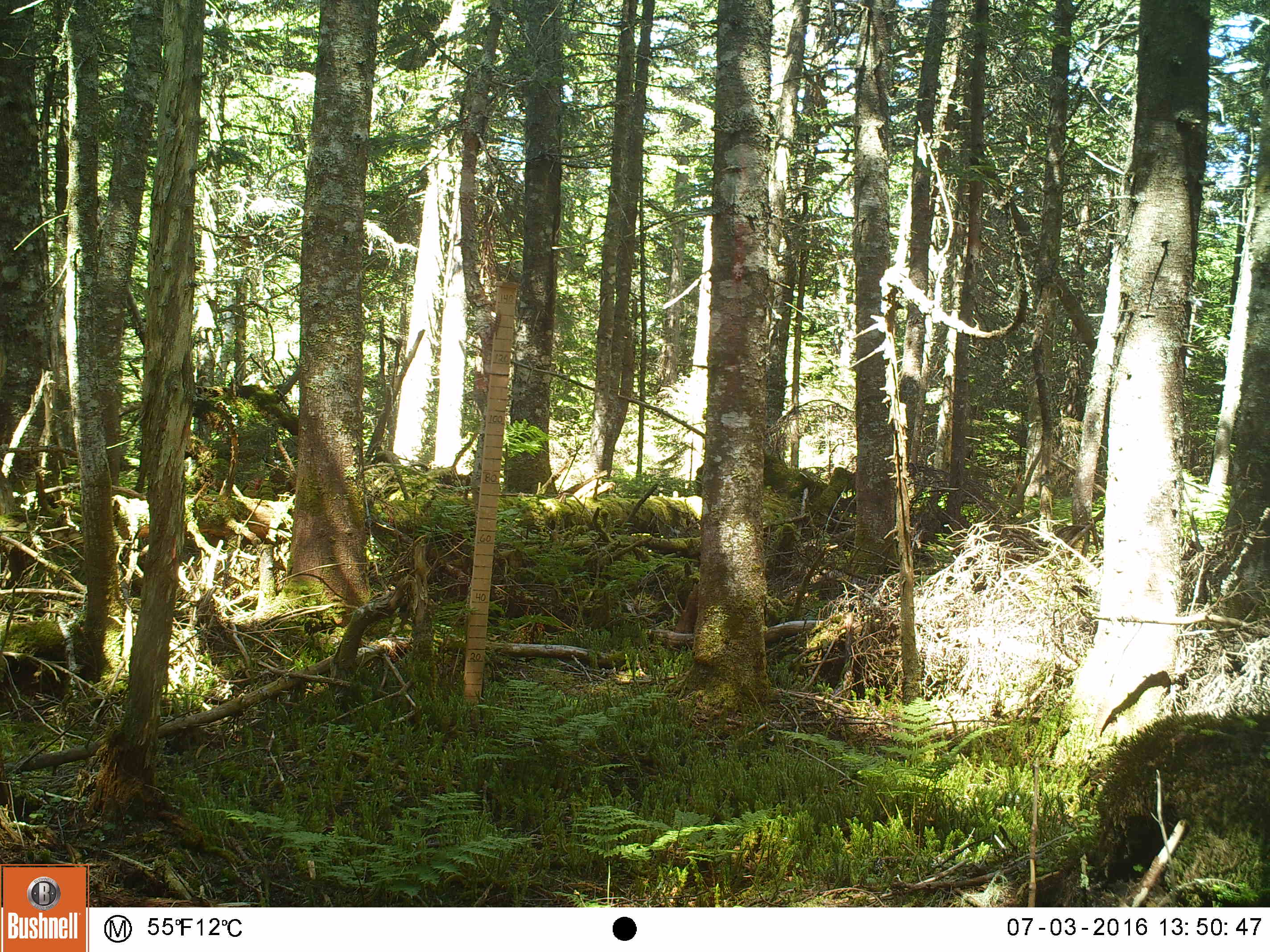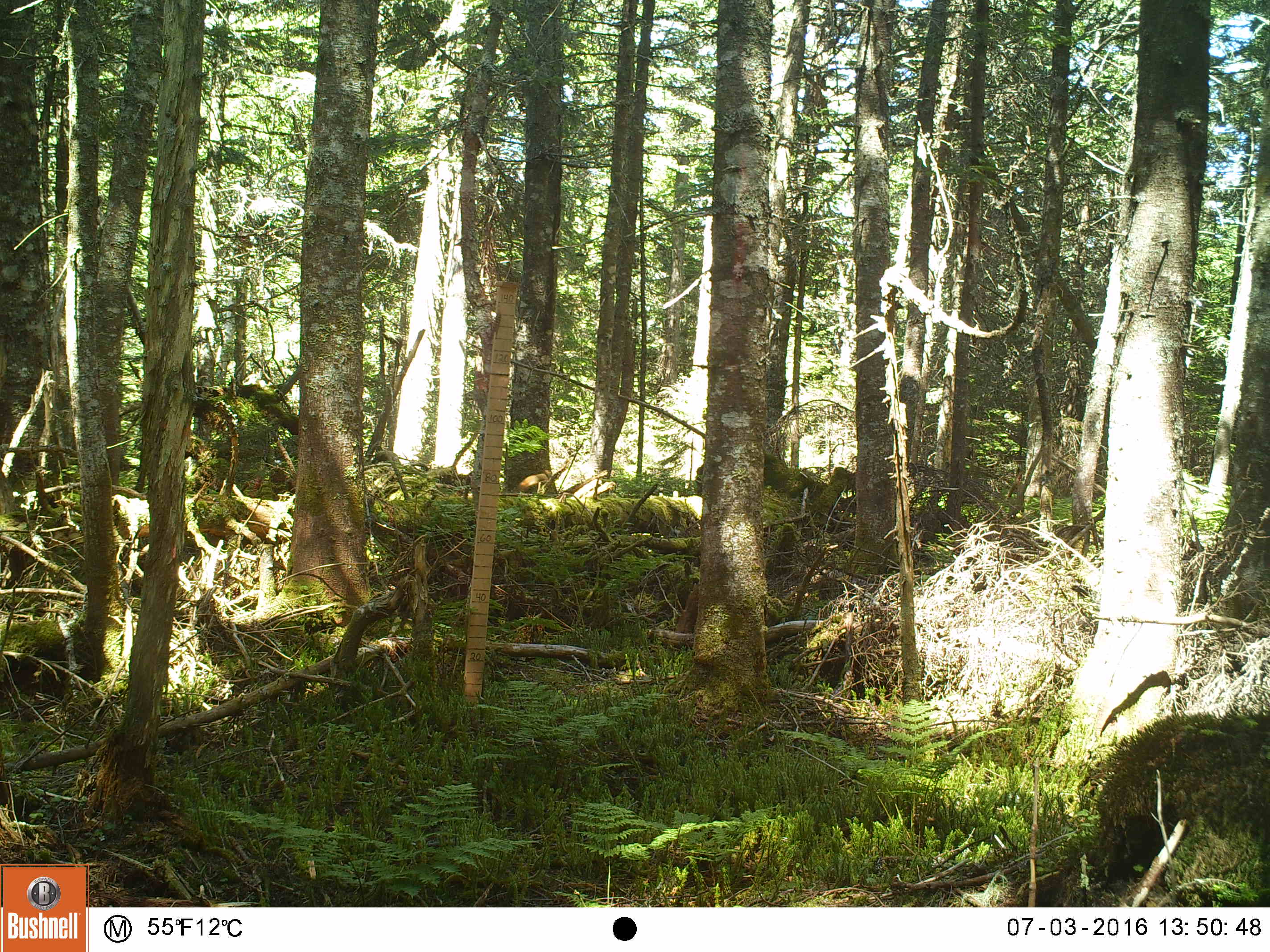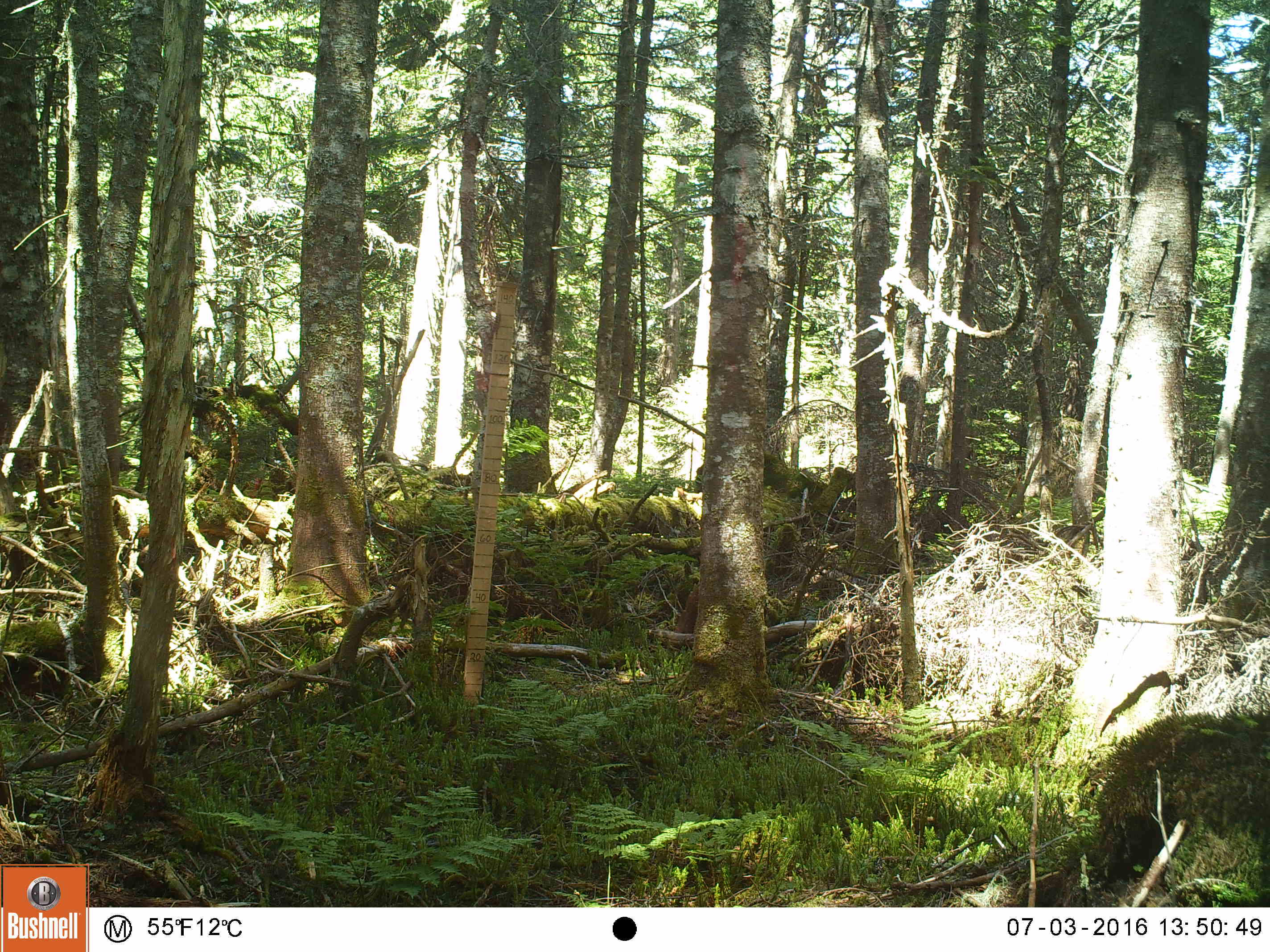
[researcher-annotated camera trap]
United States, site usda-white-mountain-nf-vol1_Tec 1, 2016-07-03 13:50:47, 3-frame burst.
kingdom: Animalia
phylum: Chordata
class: Mammalia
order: Rodentia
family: Sciuridae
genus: Tamiasciurus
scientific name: Tamiasciurus hudsonicus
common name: red squirrel